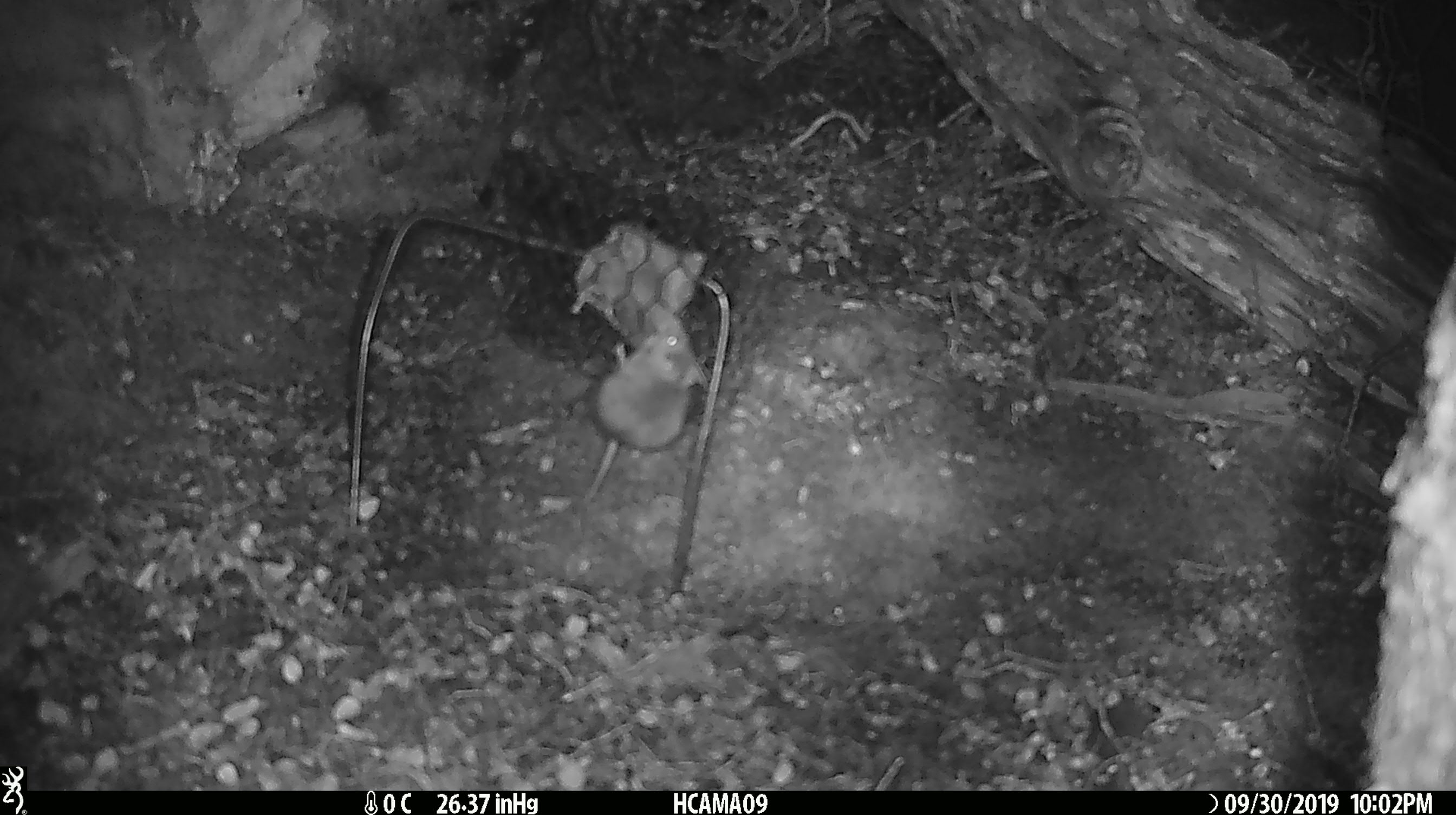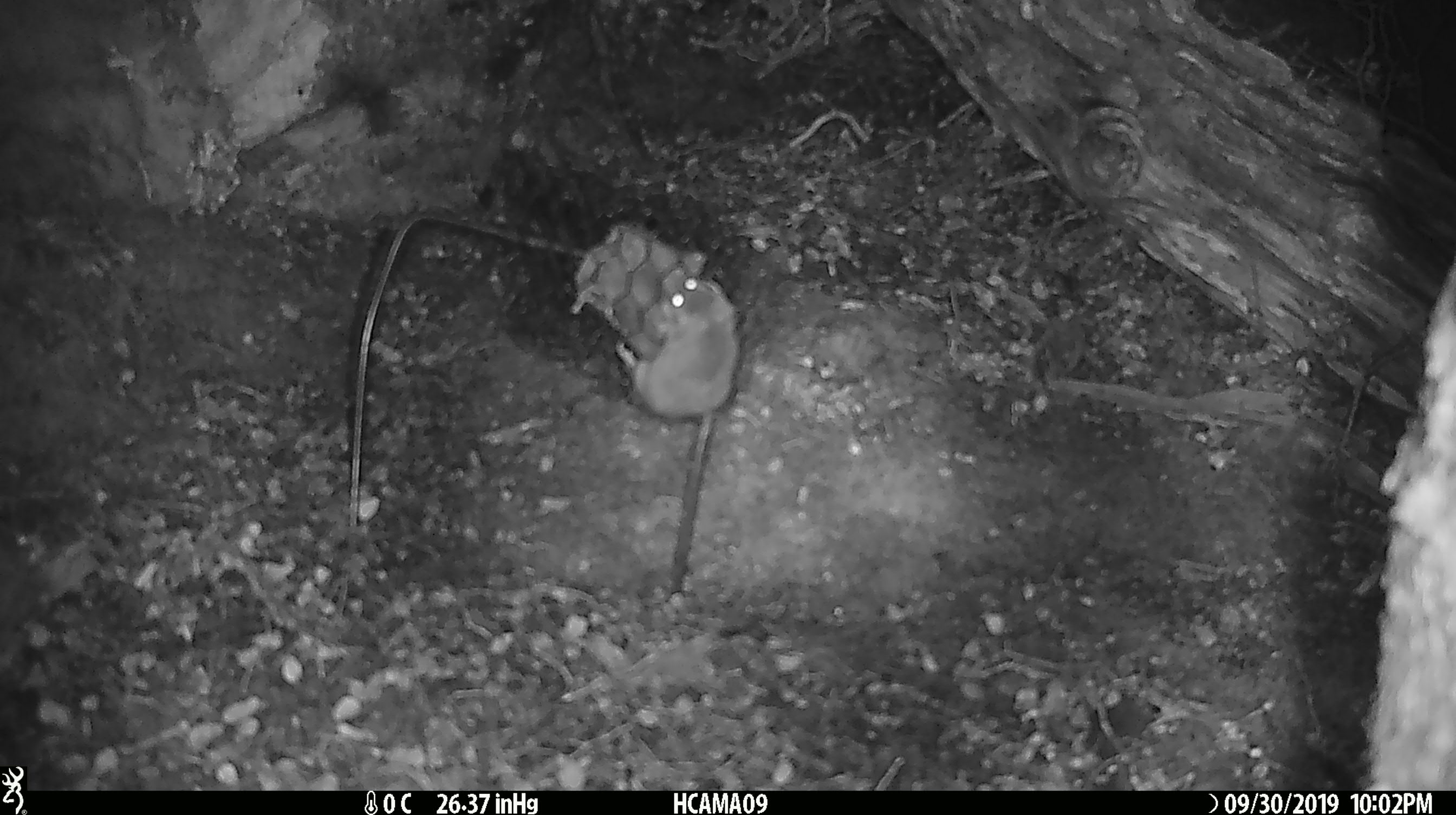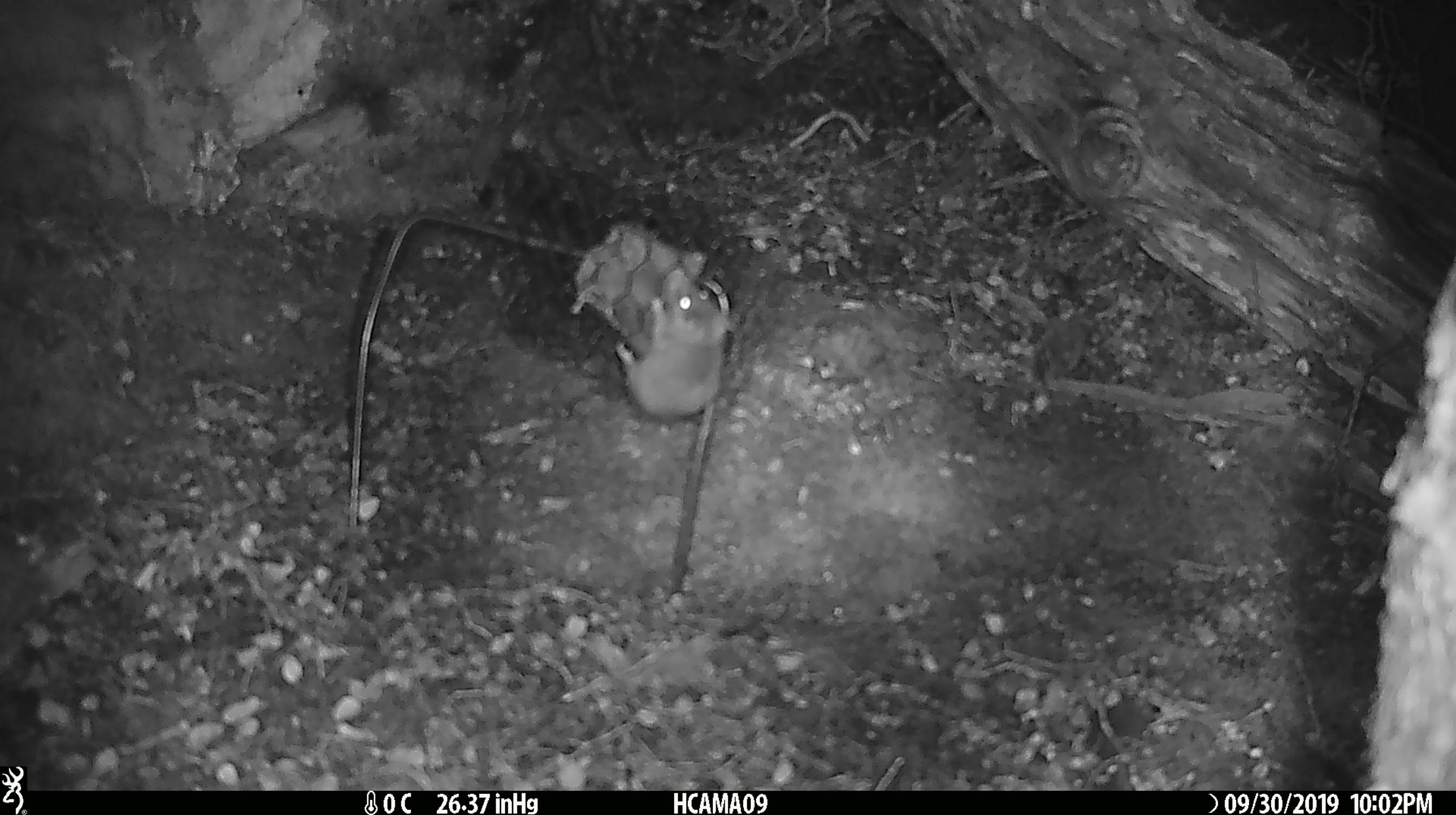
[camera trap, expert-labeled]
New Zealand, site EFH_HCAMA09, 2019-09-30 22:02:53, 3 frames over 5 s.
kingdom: Animalia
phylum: Chordata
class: Mammalia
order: Rodentia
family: Muridae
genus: Mus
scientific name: Mus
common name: mouse